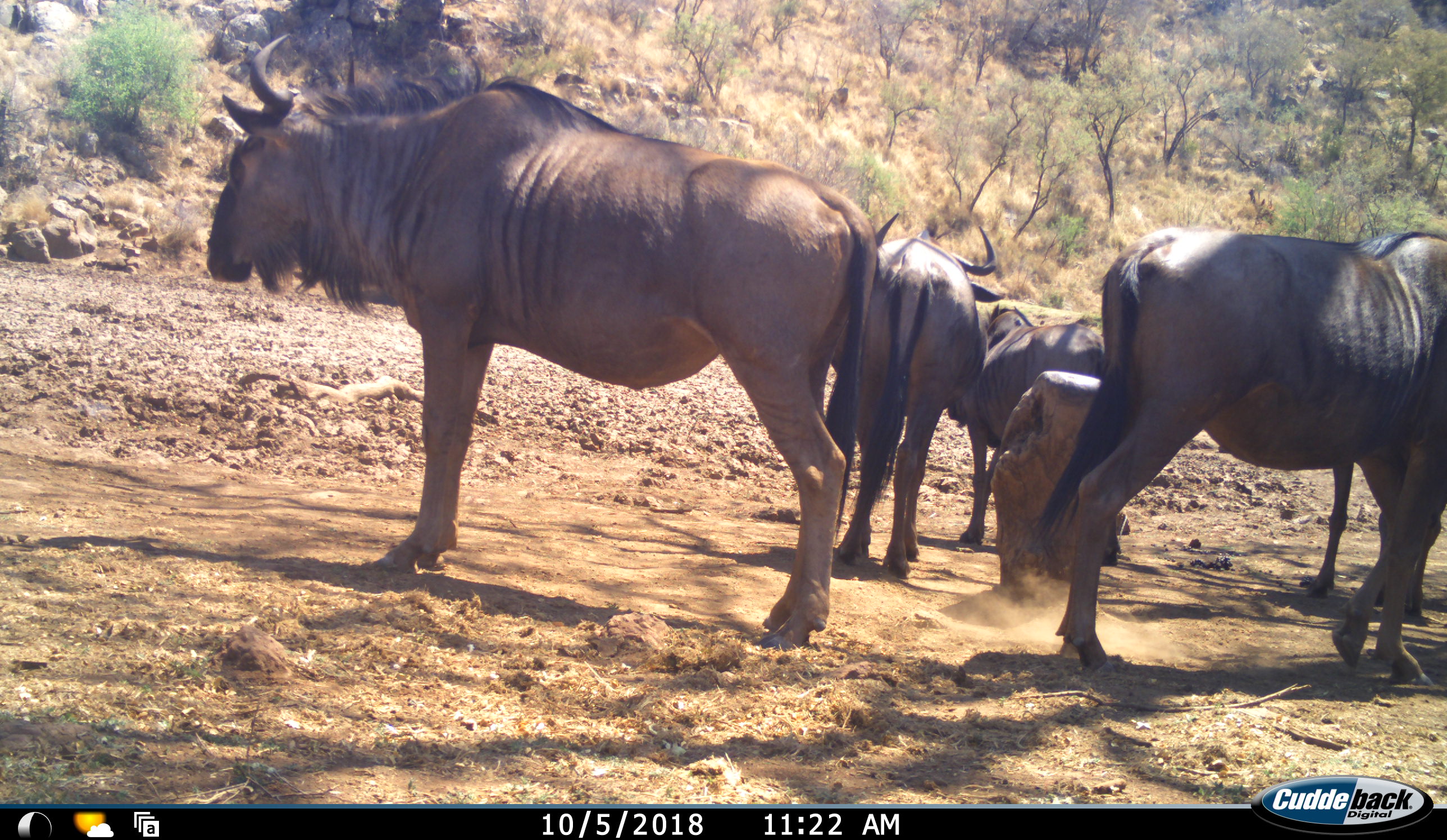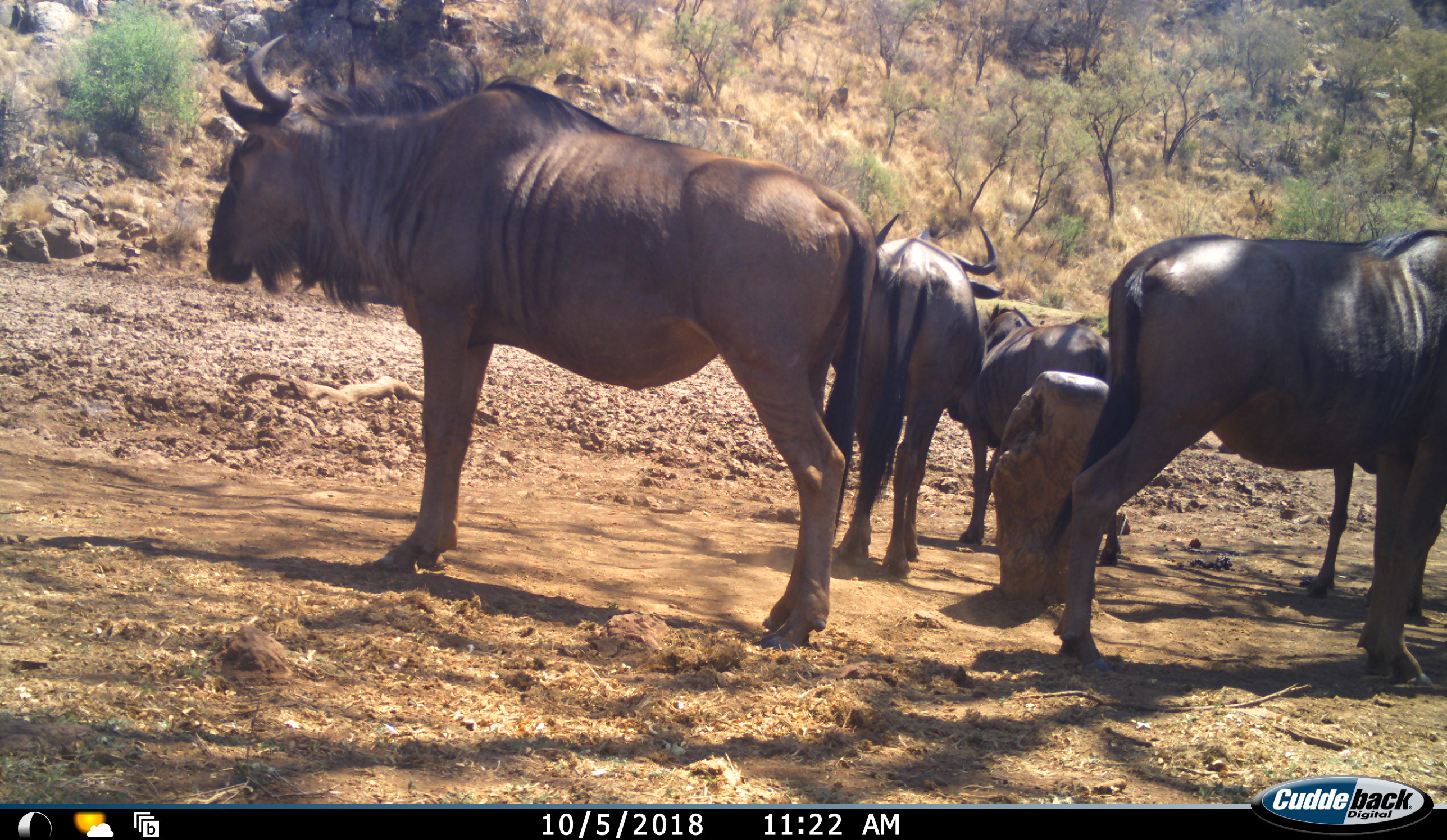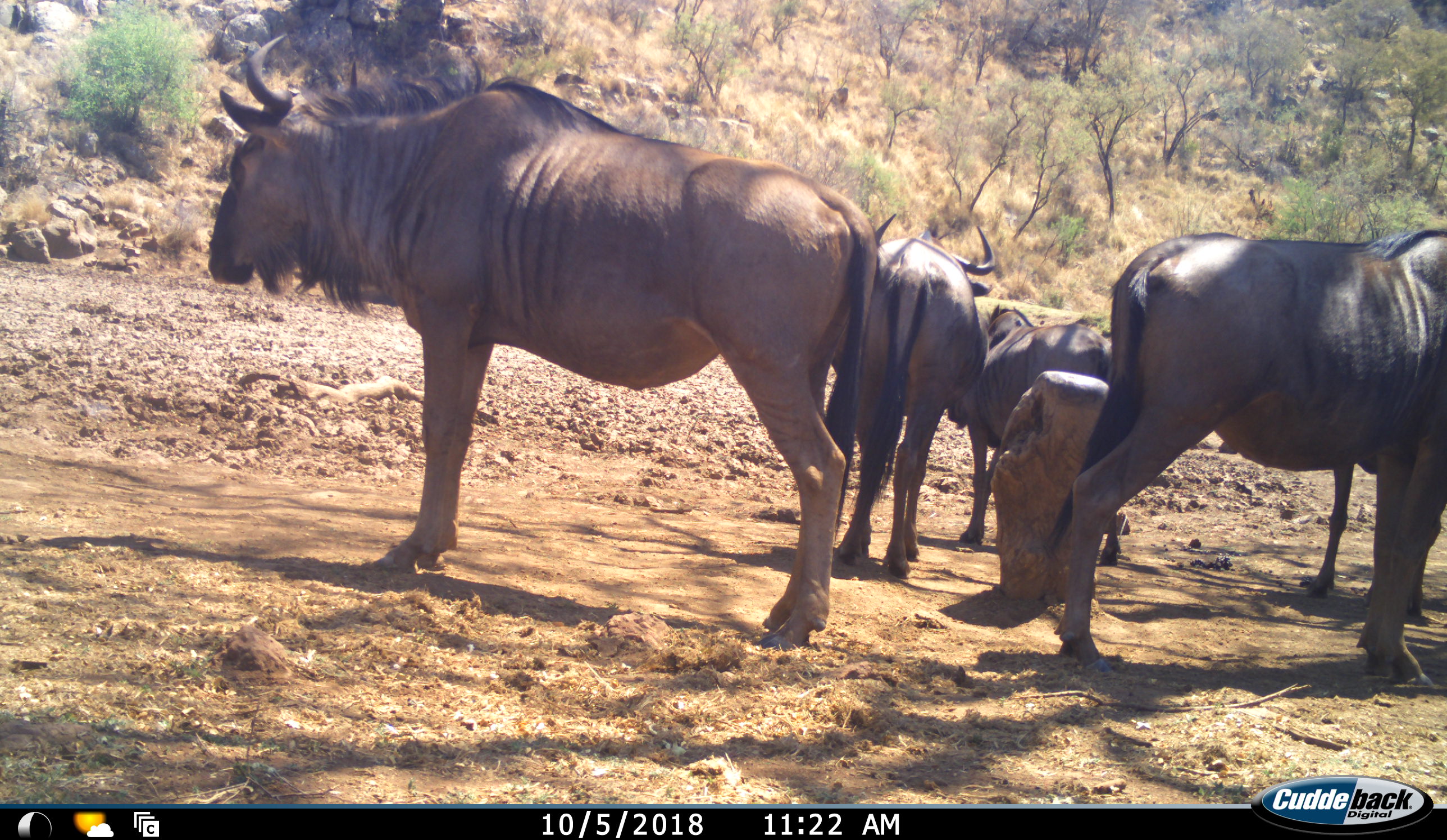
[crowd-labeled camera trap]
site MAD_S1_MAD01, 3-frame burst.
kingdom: Animalia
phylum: Chordata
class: Mammalia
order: Artiodactyla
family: Bovidae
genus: Connochaetes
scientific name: Connochaetes taurinus taurinus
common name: blue wildebeest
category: wildebeestblue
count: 5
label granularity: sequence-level